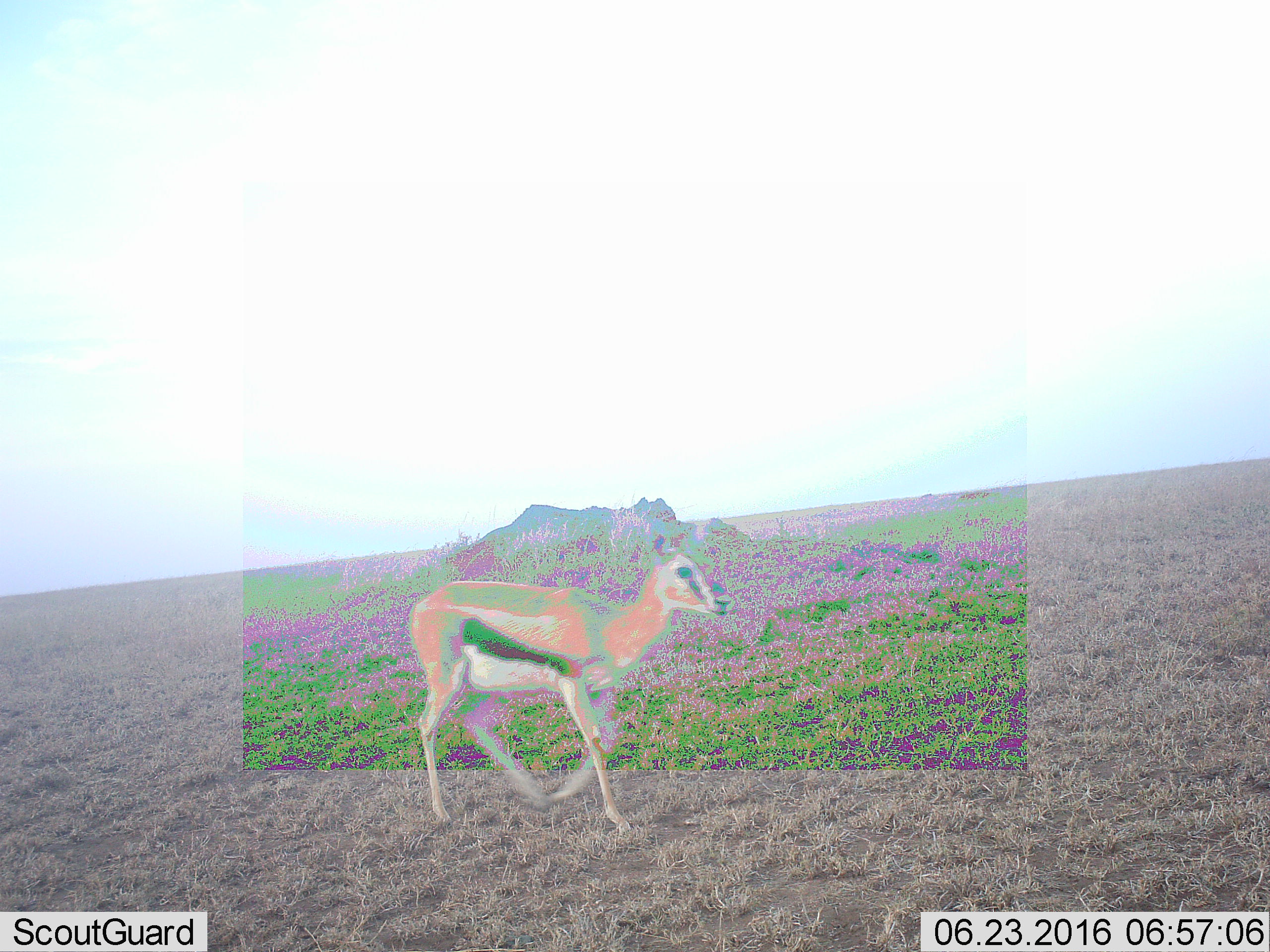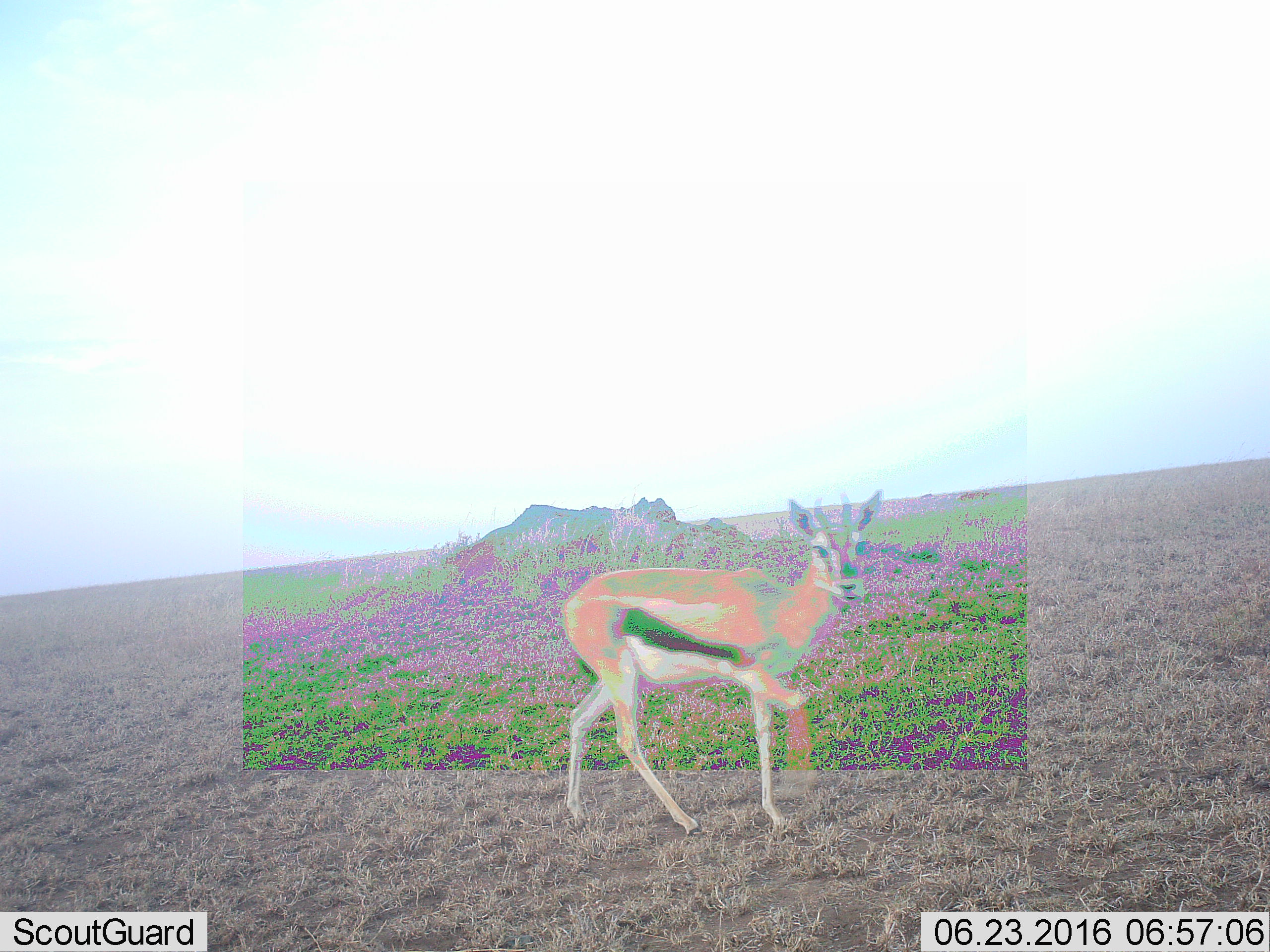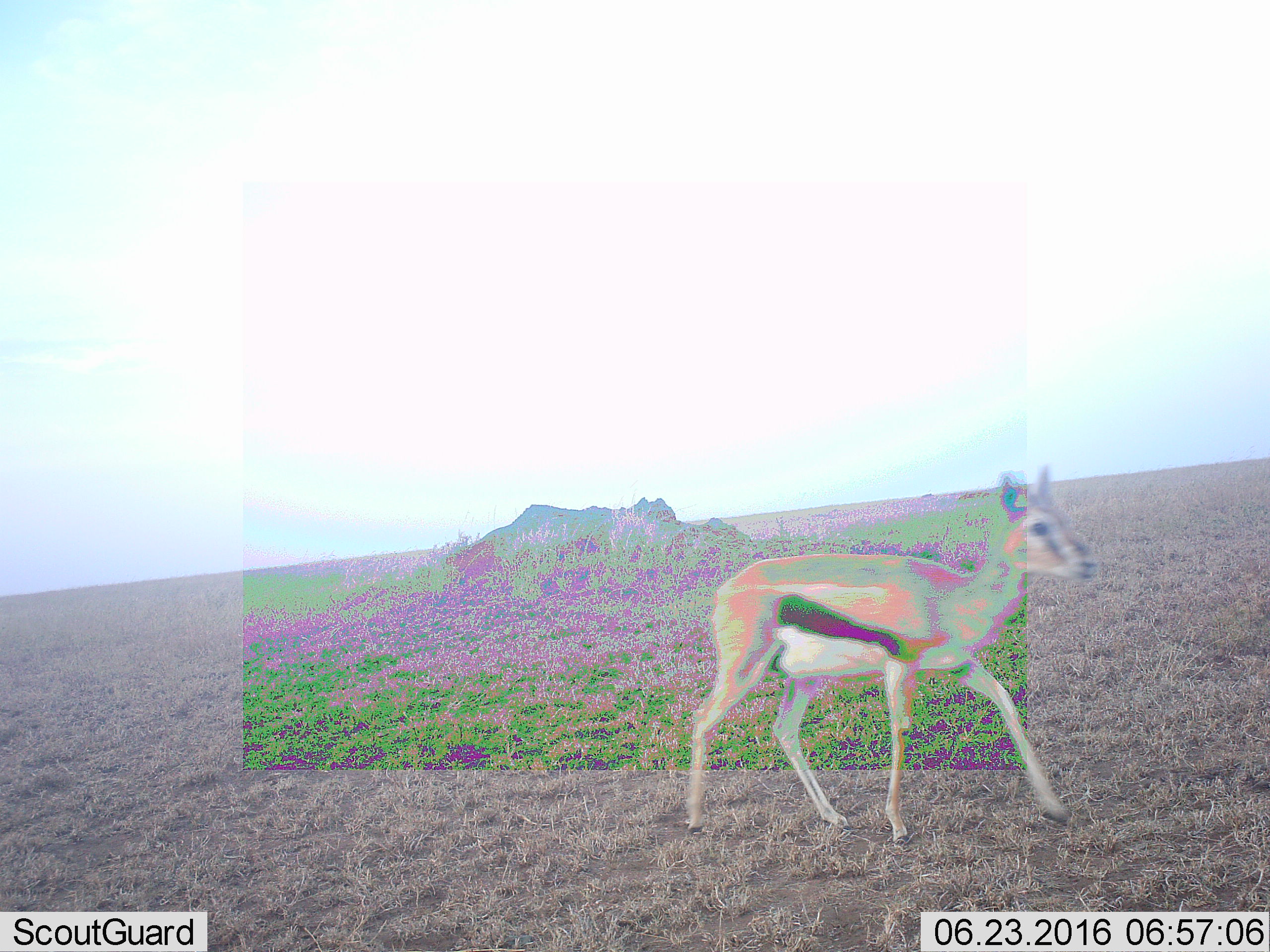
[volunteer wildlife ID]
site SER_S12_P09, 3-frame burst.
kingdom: Animalia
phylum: Chordata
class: Mammalia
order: Artiodactyla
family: Bovidae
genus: Eudorcas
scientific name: Eudorcas thomsonii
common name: thomson's gazelle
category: gazellethomsons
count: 1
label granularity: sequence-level